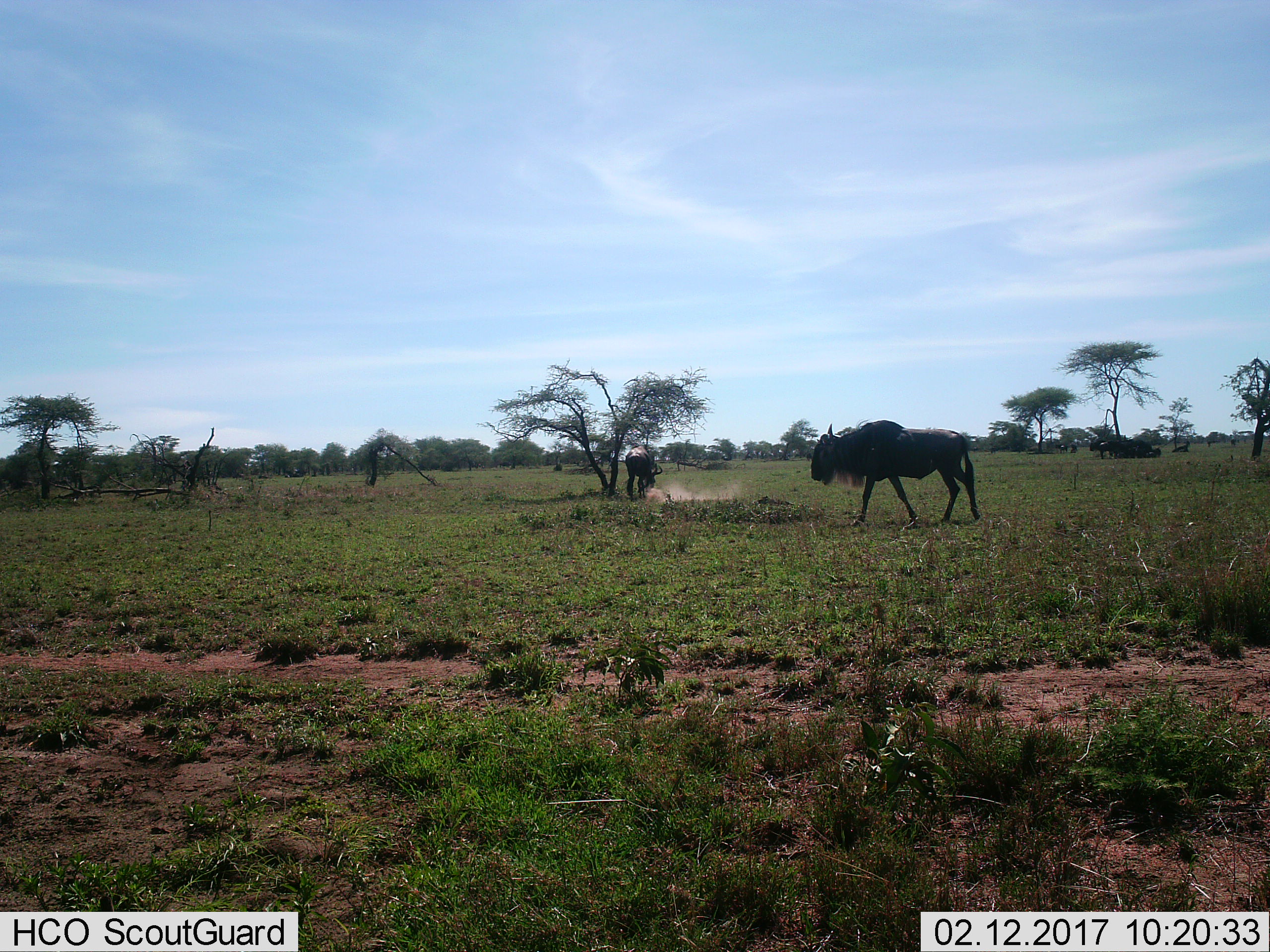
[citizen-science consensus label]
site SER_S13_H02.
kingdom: Animalia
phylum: Chordata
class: Mammalia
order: Artiodactyla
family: Bovidae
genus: Connochaetes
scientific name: Connochaetes taurinus taurinus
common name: blue wildebeest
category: wildebeestblue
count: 8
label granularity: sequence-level